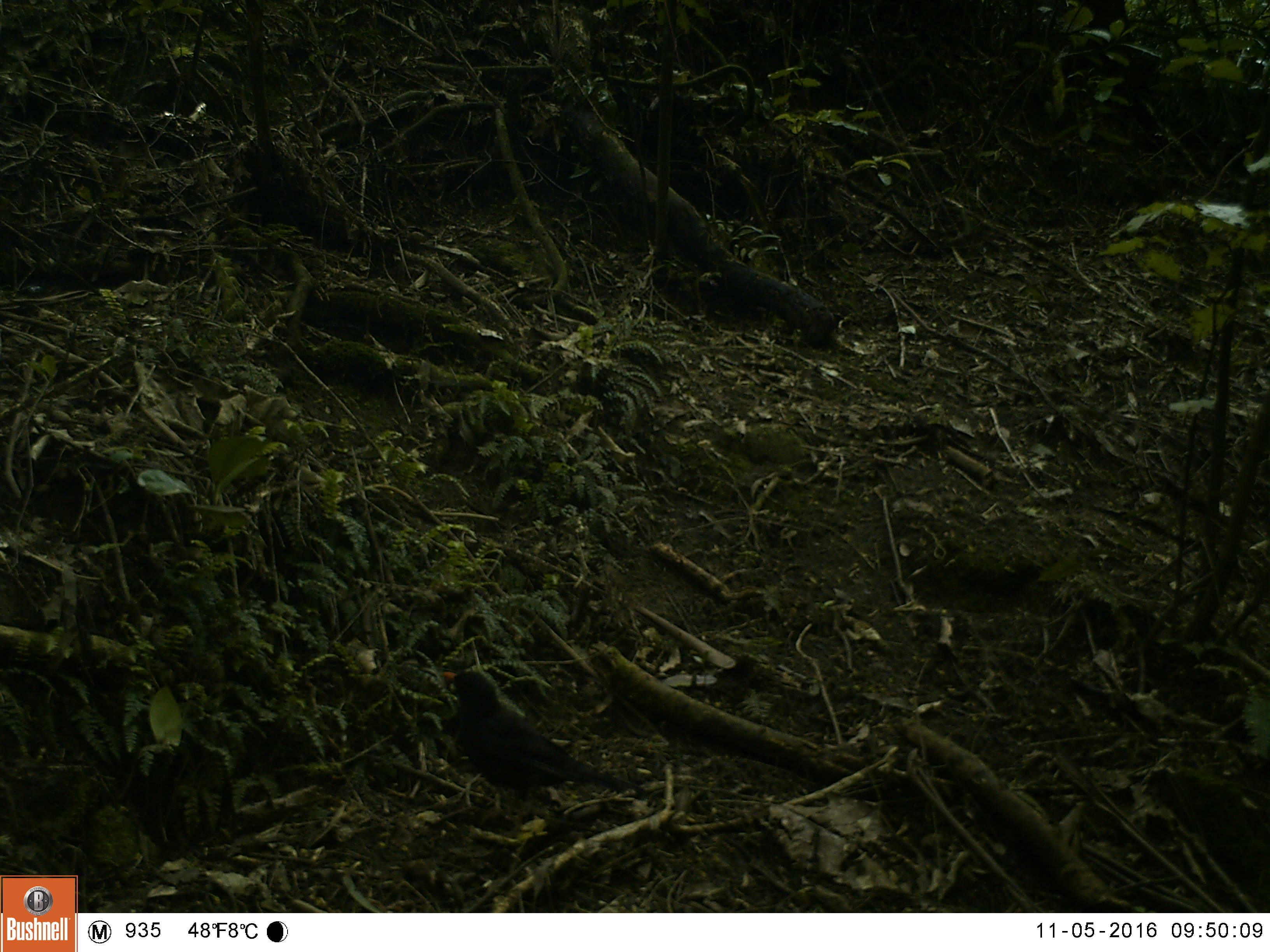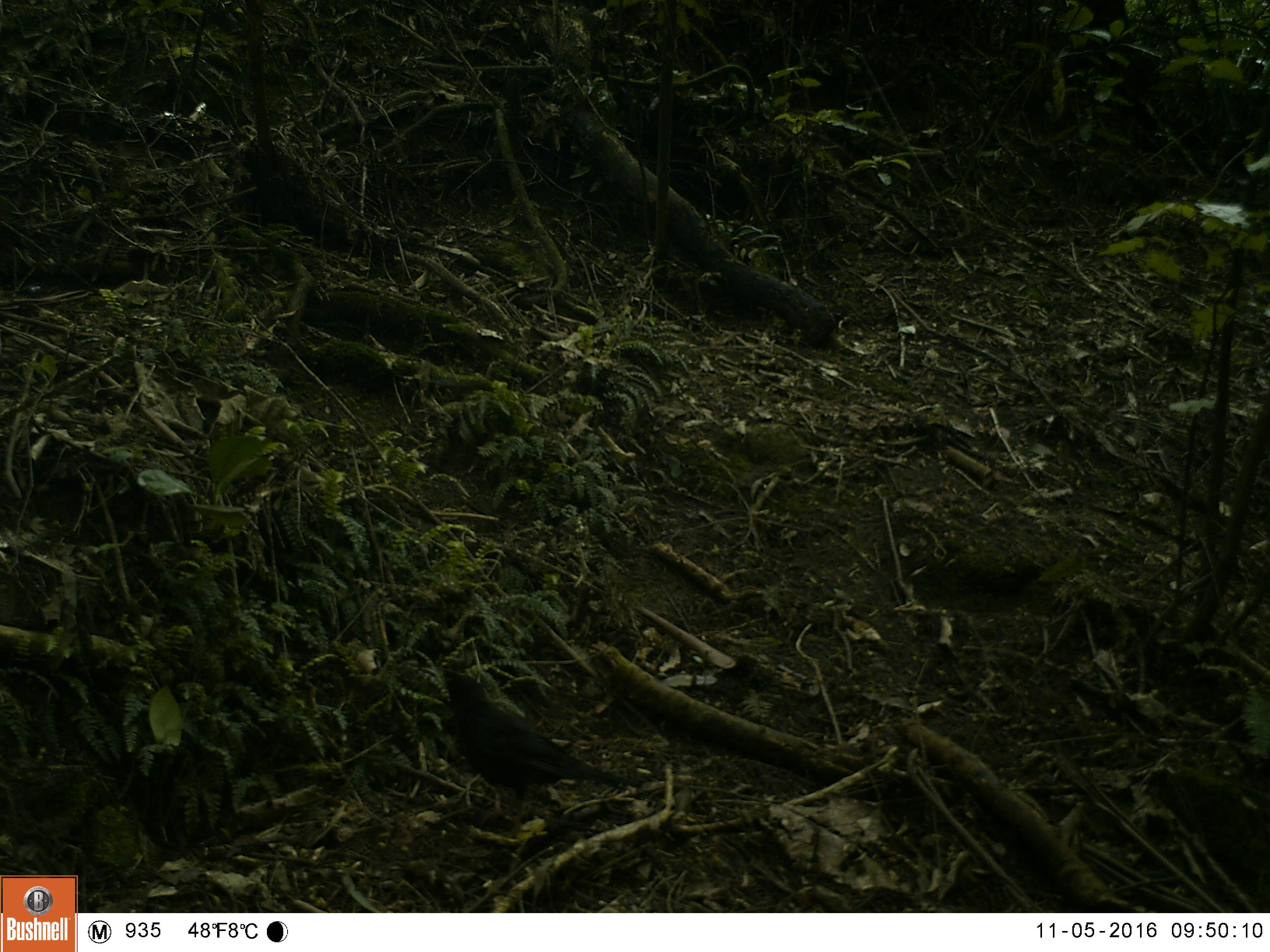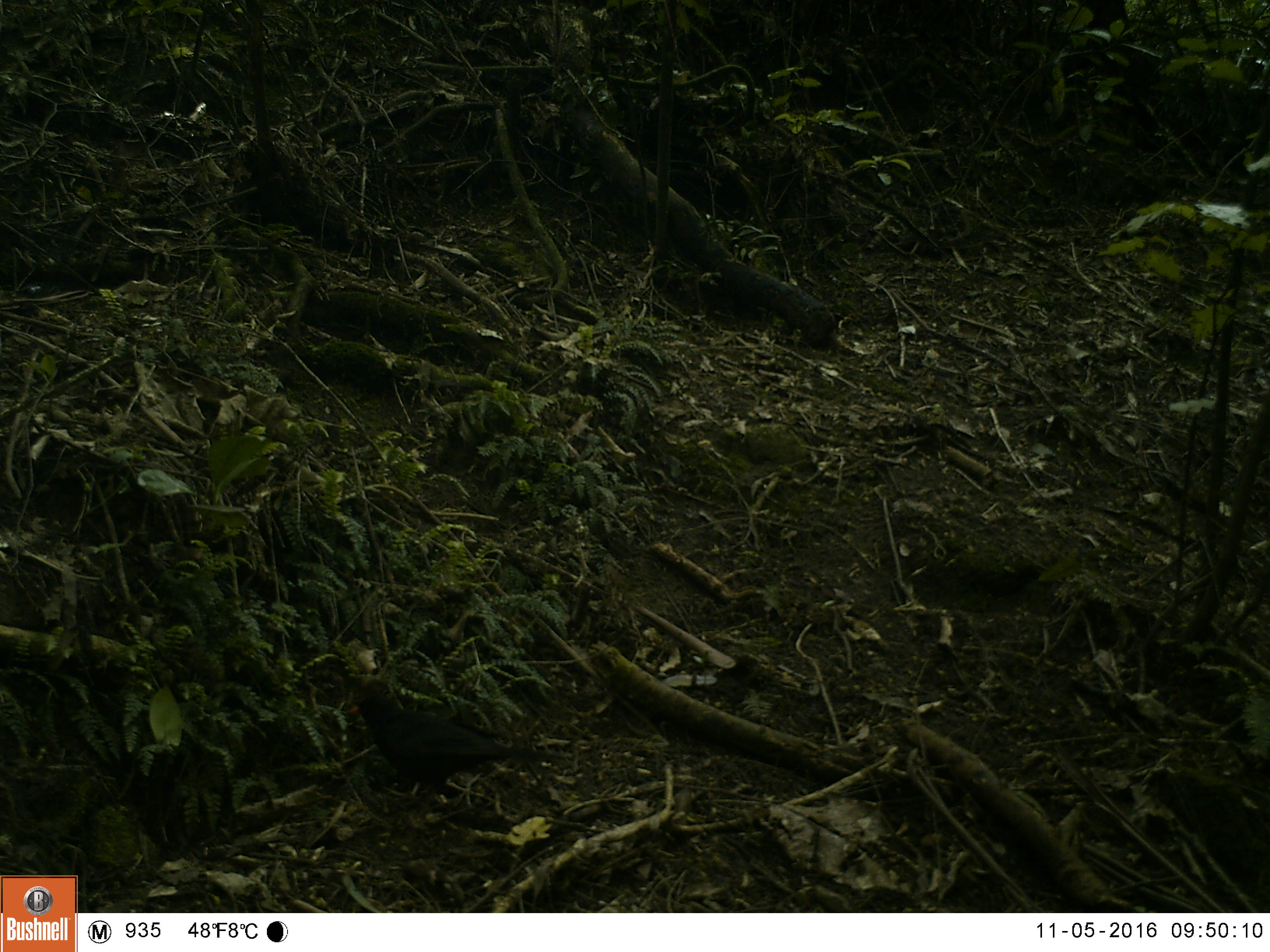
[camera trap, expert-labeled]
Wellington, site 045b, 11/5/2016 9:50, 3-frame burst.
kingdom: Animalia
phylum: Chordata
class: Aves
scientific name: Aves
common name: bird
Bird (Aves).